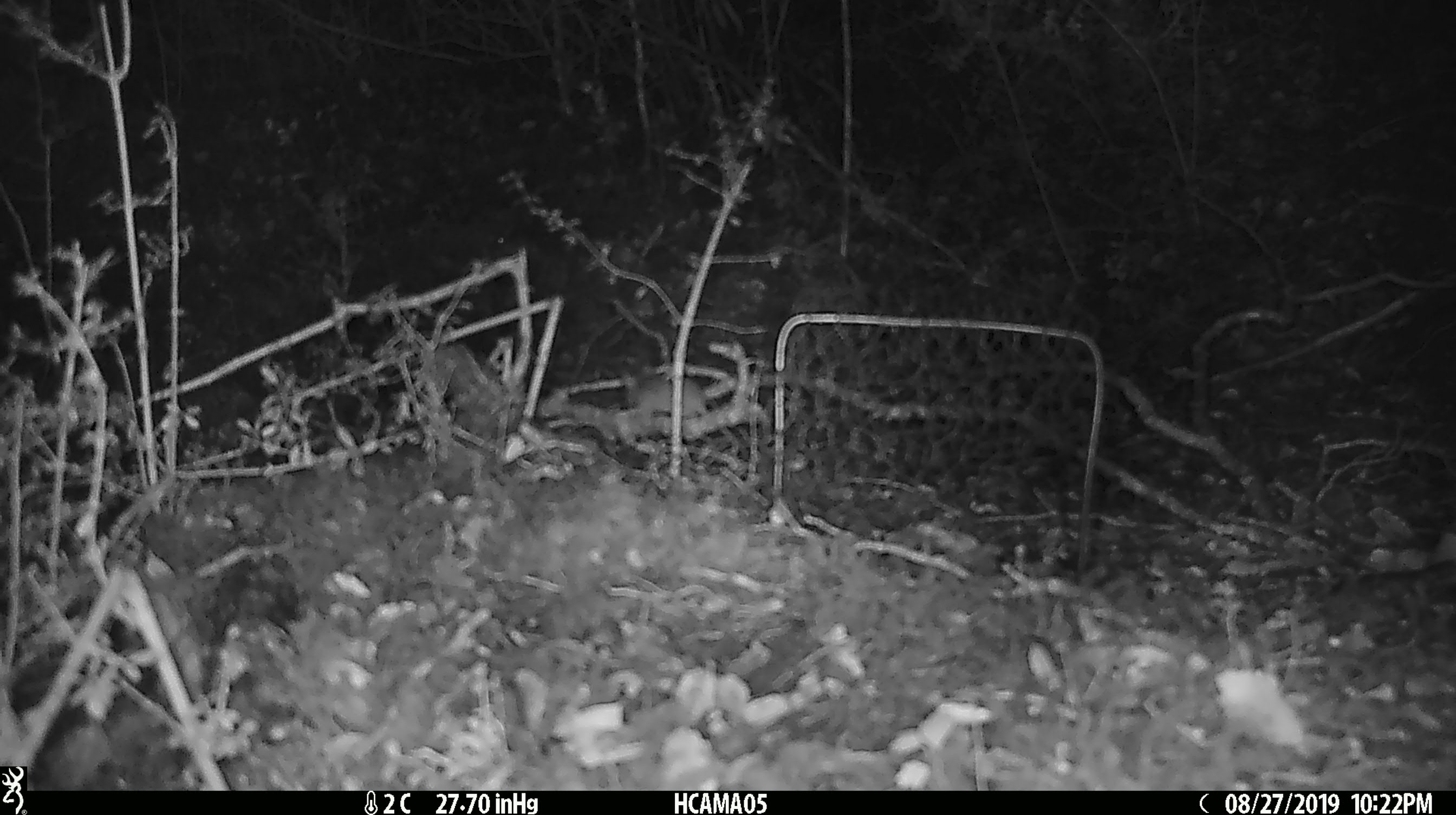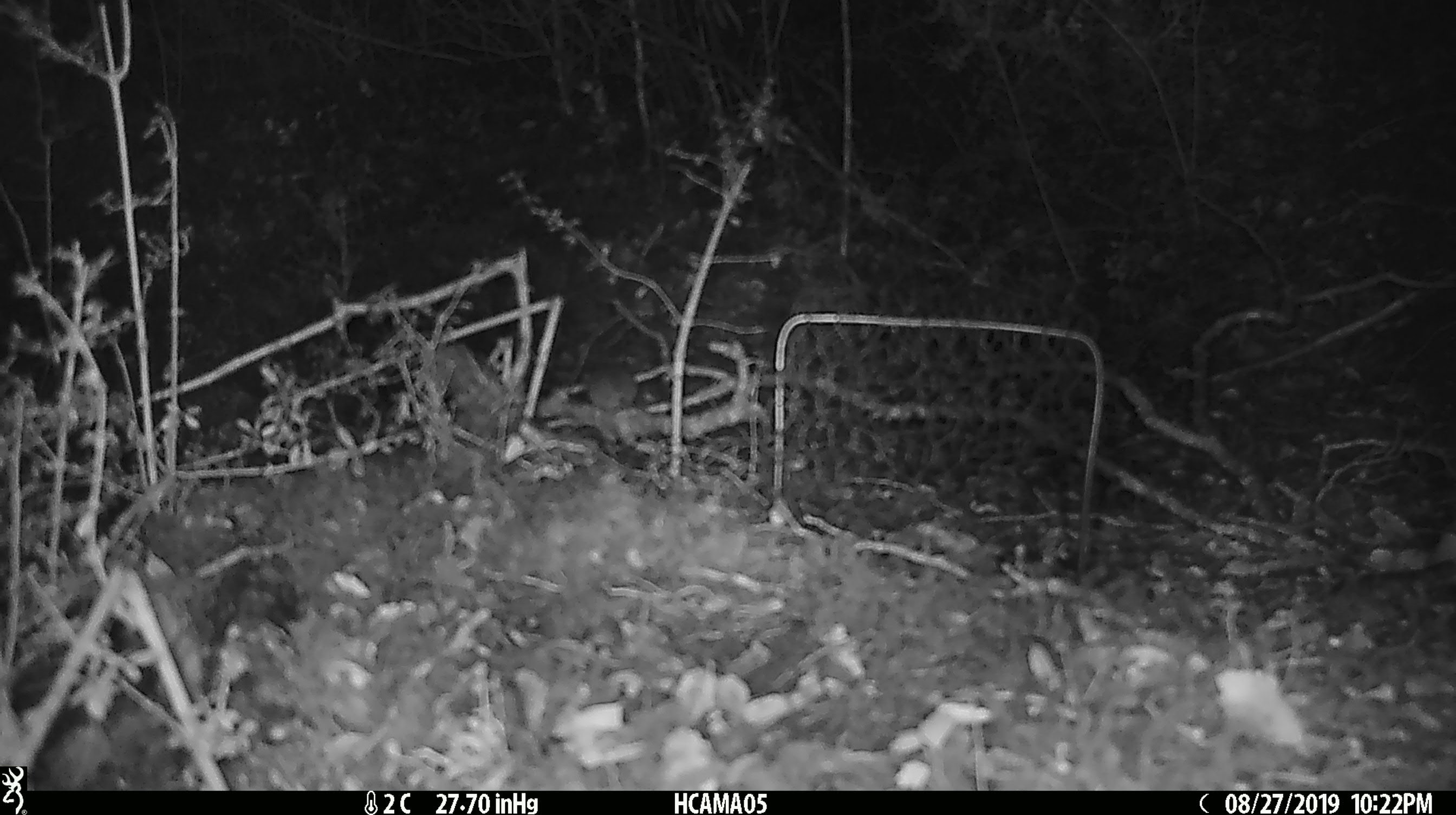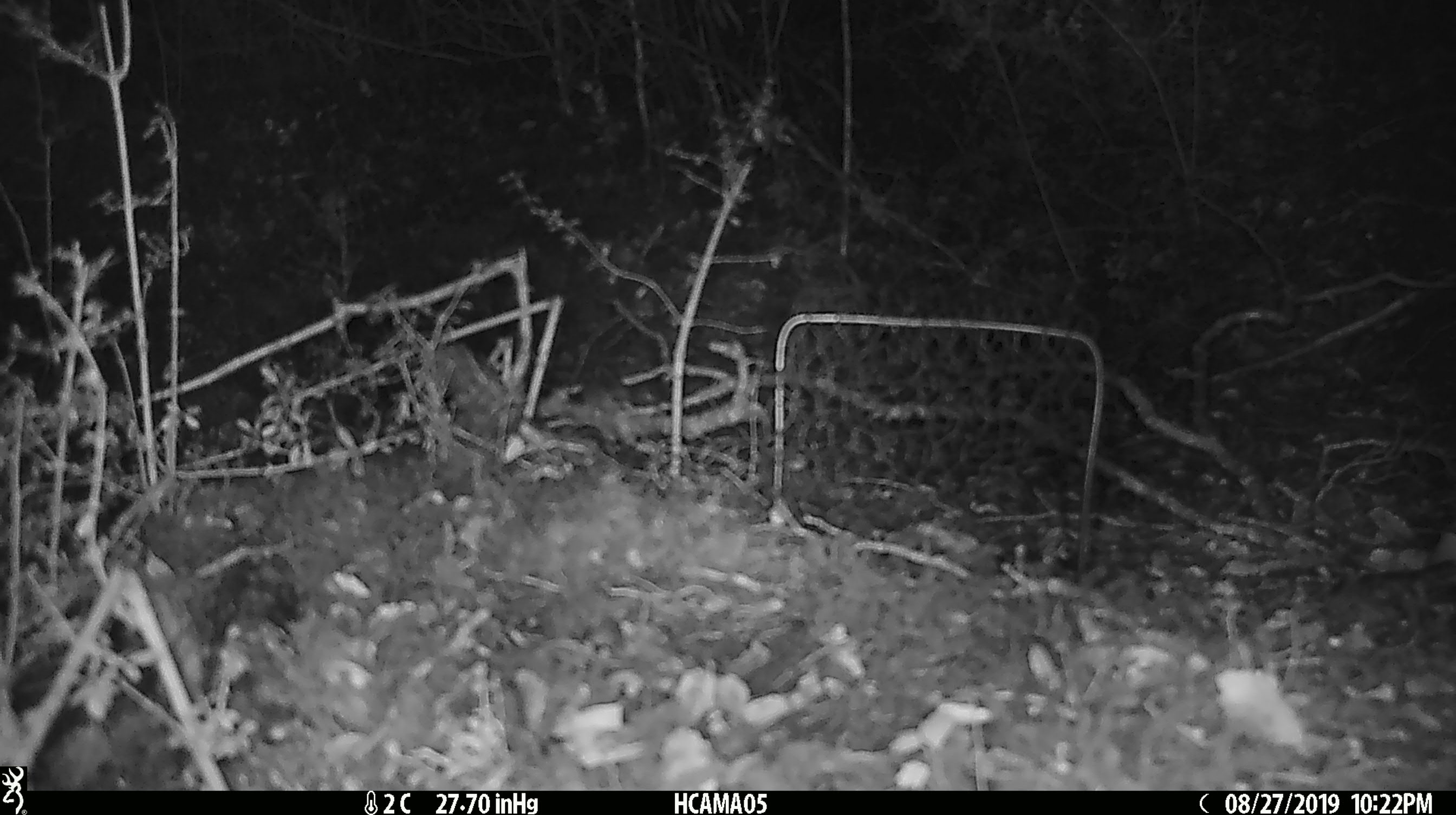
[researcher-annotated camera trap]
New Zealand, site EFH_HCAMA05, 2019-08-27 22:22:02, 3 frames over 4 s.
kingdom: Animalia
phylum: Chordata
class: Mammalia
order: Rodentia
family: Muridae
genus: Mus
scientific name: Mus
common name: mouse